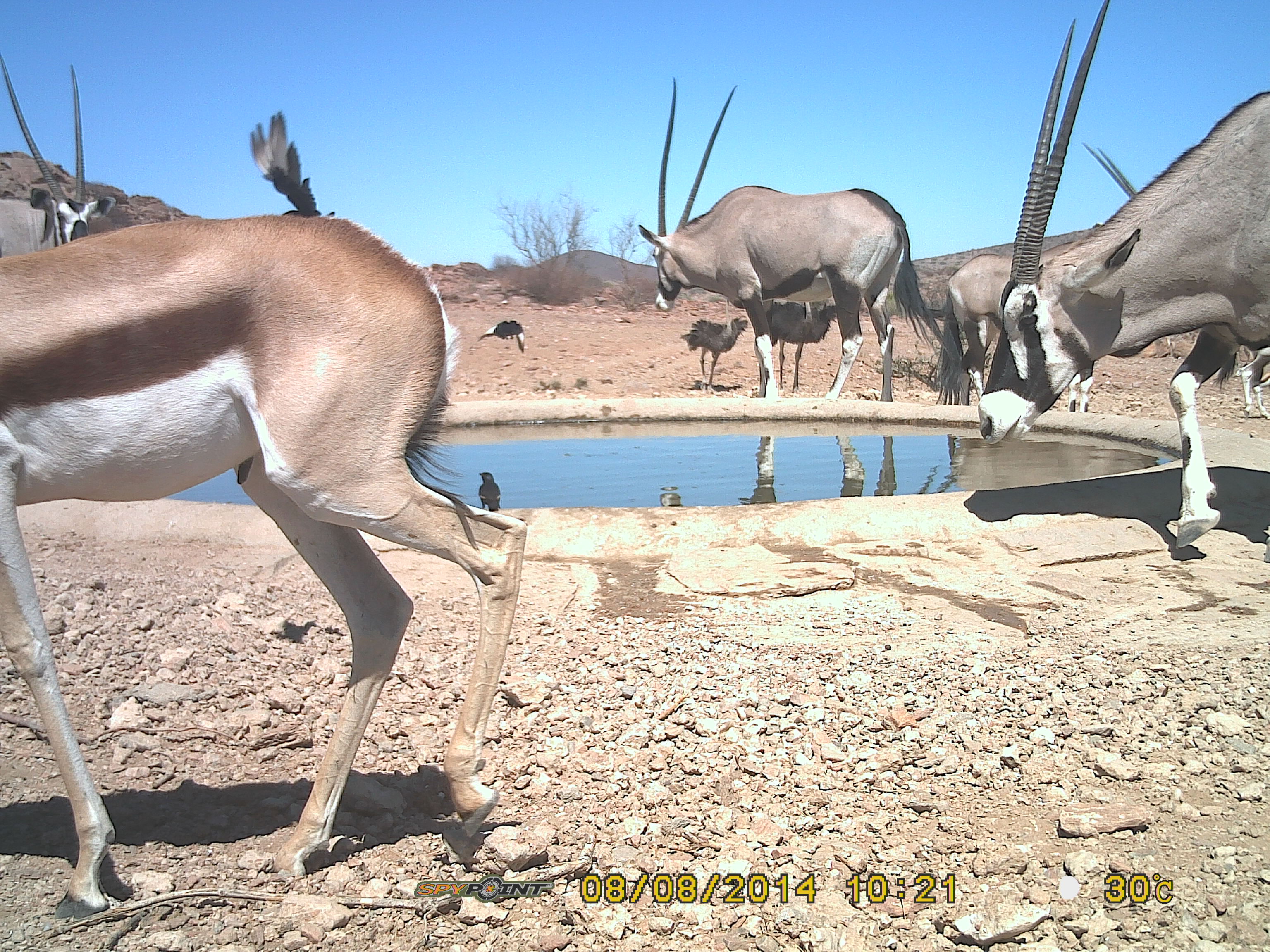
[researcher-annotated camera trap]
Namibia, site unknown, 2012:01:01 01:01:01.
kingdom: Animalia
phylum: Chordata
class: Mammalia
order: Artiodactyla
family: Bovidae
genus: Oryx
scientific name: Oryx gazella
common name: gemsbok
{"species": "Oryx gazella (gemsbok)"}